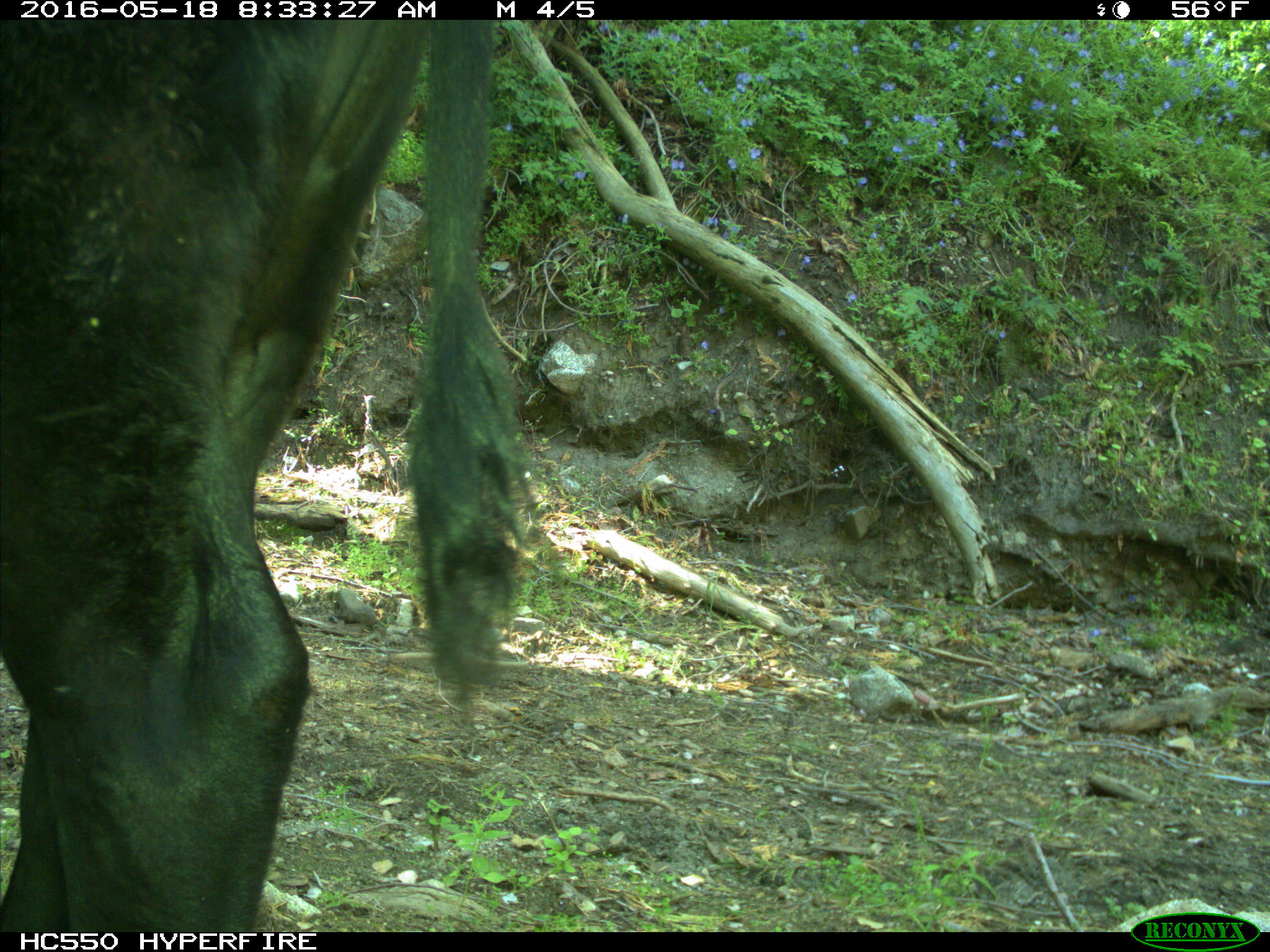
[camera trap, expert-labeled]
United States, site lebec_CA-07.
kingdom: Animalia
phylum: Chordata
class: Mammalia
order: Artiodactyla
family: Bovidae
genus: Bos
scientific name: Bos taurus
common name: domestic cow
Bos taurus (domestic cow).